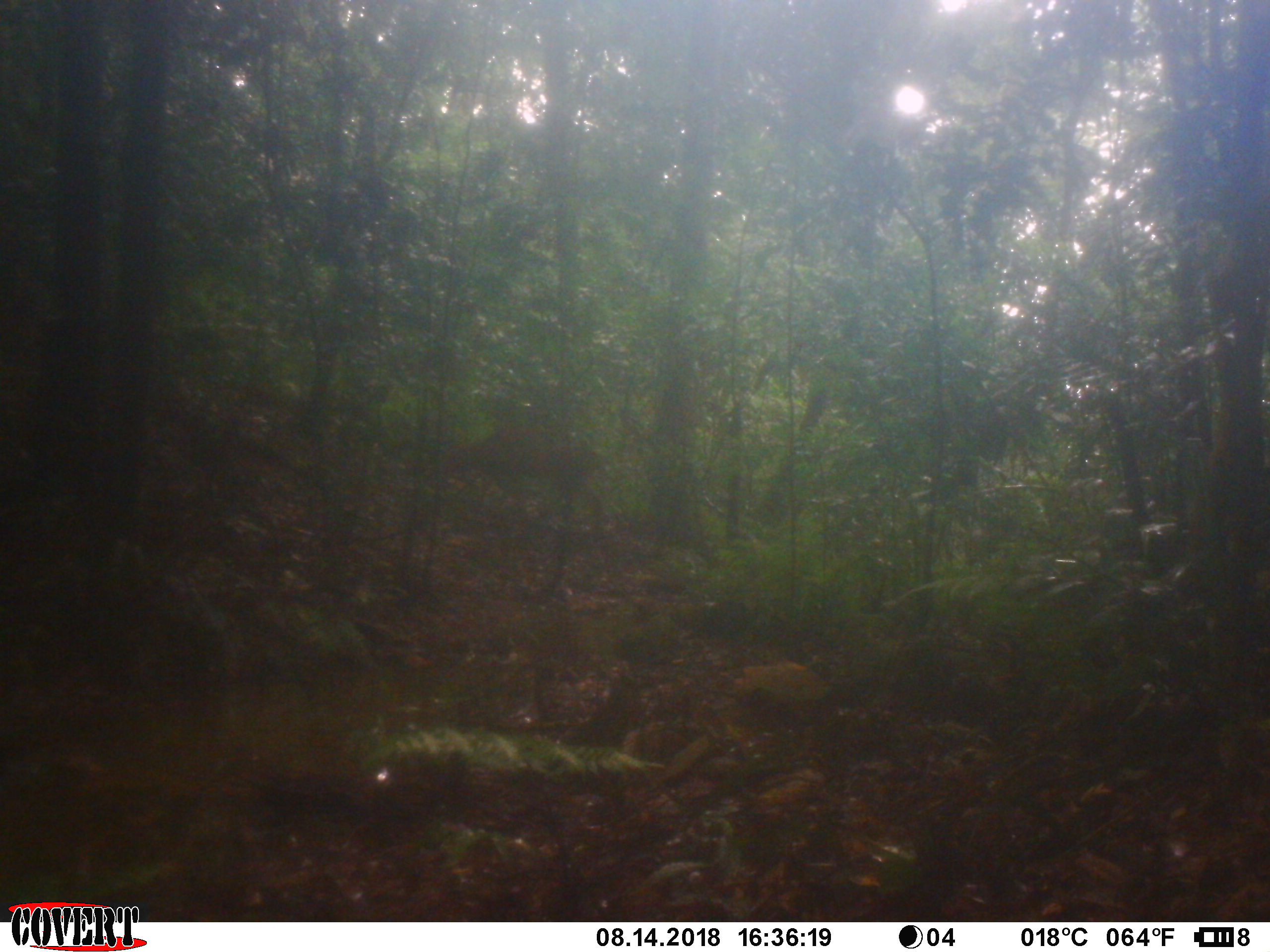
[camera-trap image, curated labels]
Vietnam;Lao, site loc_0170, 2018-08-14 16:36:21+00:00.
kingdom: Animalia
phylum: Chordata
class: Mammalia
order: Artiodactyla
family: Cervidae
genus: Muntiacus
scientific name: Muntiacus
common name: muntjacs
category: unidentified muntjac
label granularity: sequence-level